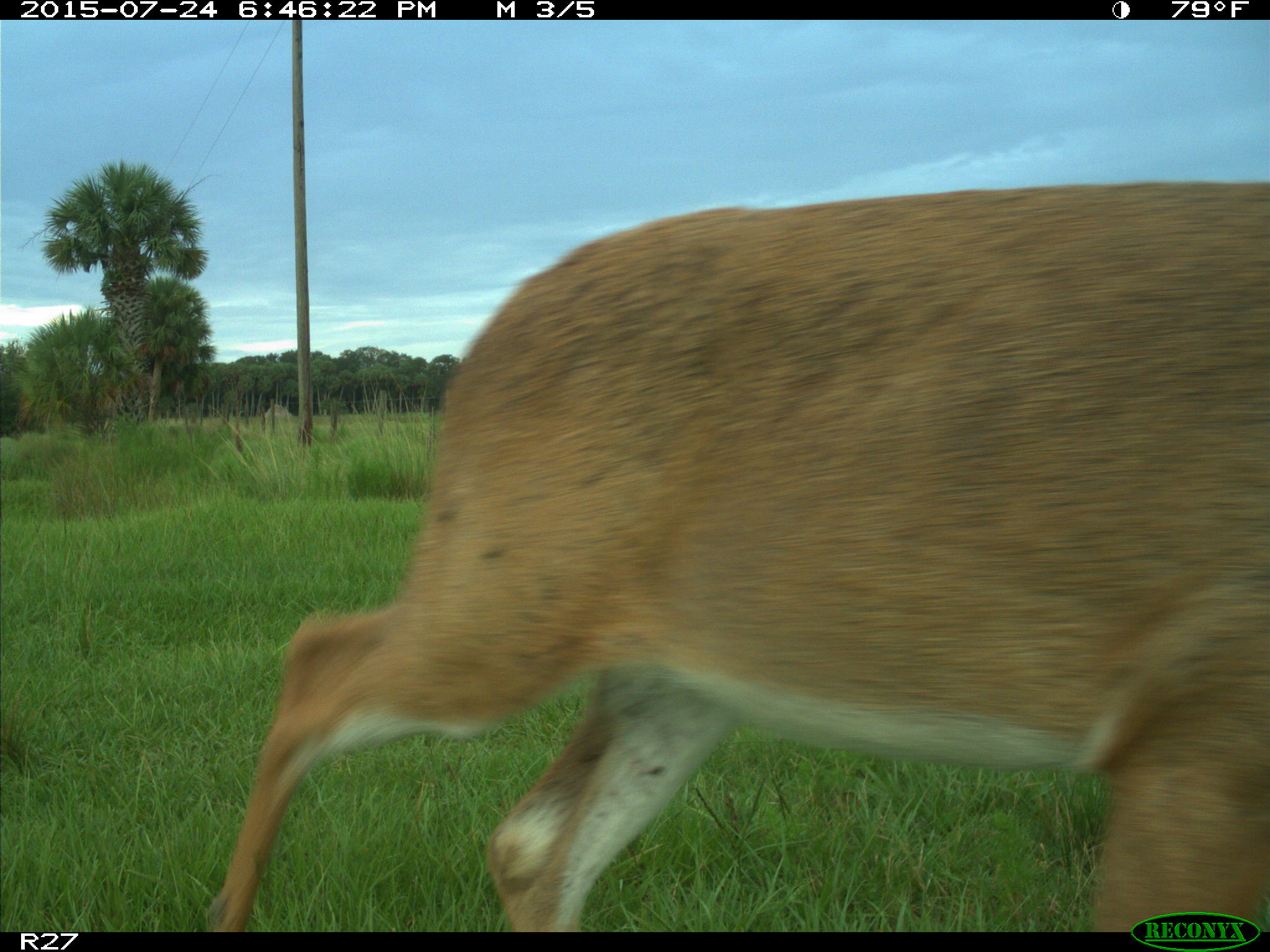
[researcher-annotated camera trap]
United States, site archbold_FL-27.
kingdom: Animalia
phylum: Chordata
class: Mammalia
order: Artiodactyla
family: Cervidae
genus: Odocoileus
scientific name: Odocoileus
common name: deer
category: unidentified deer